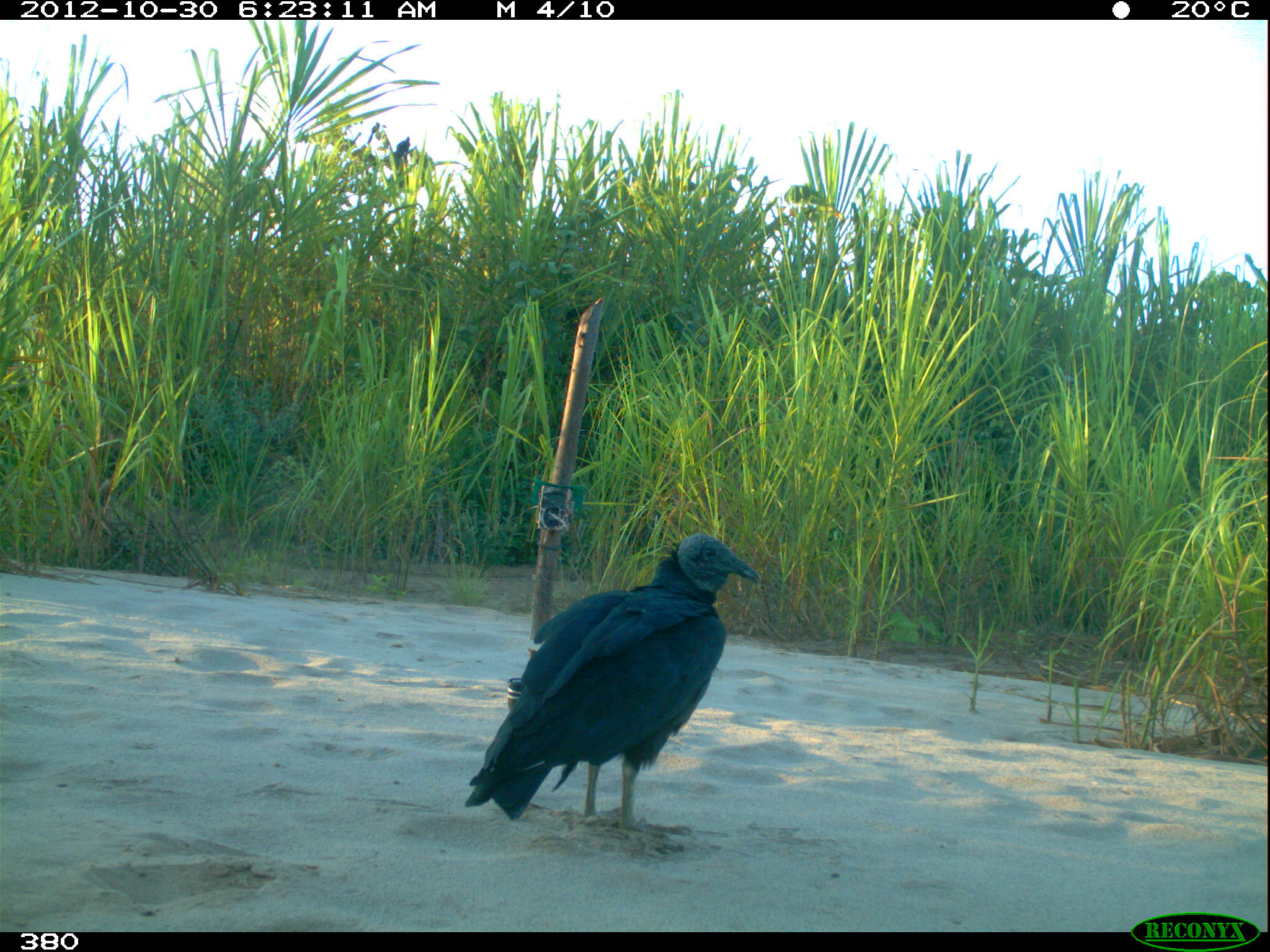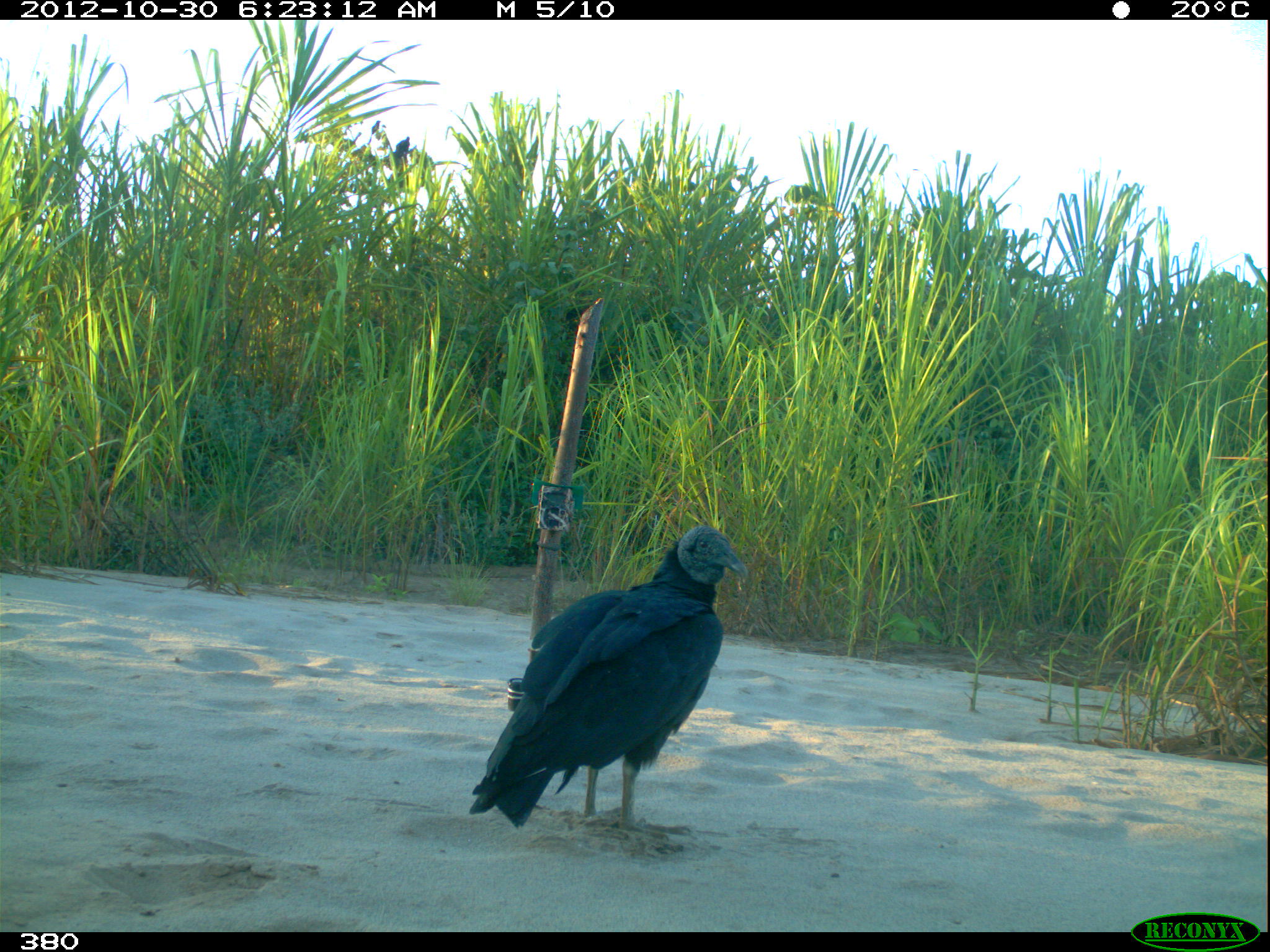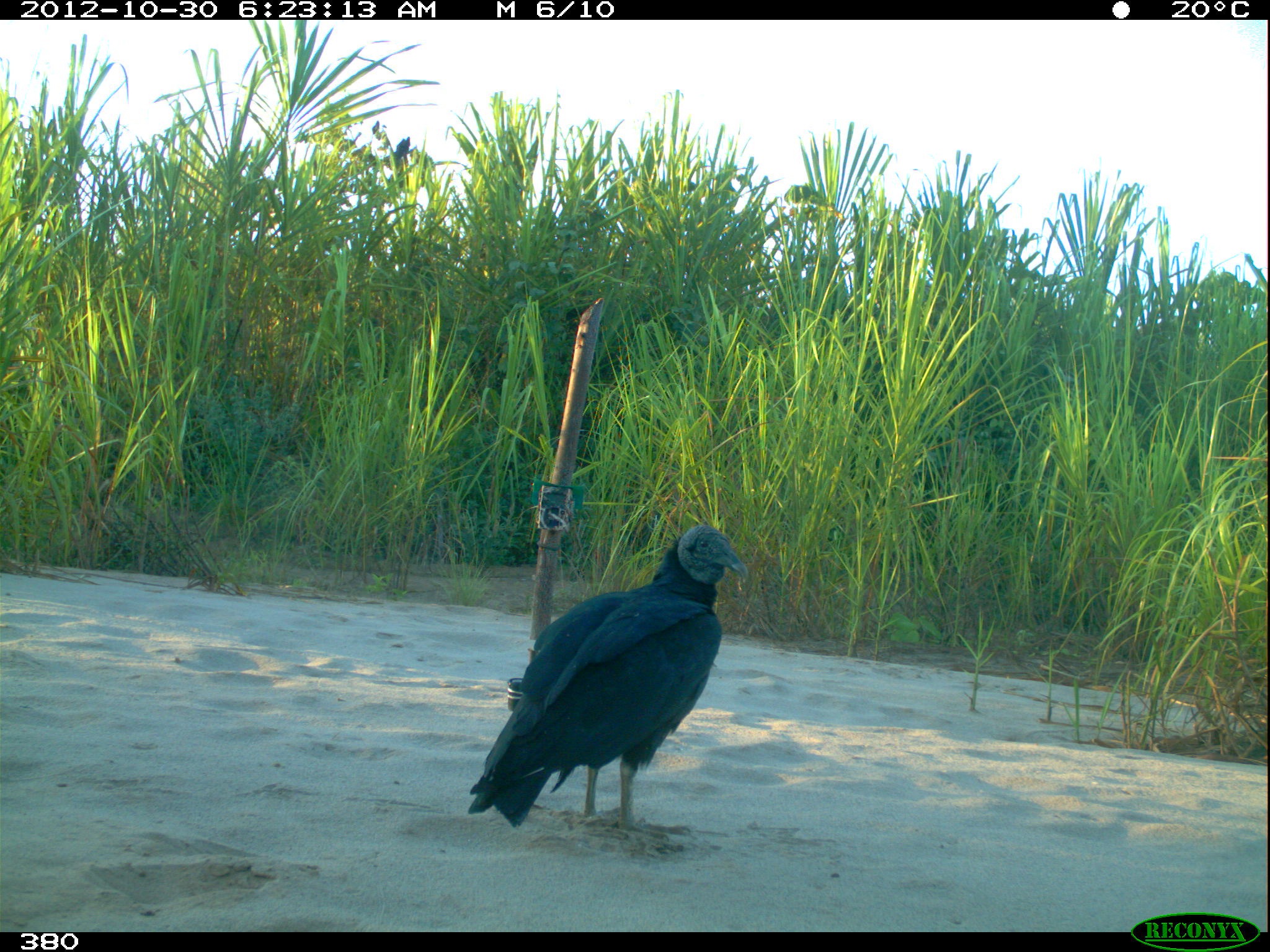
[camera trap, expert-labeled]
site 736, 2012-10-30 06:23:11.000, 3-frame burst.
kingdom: Animalia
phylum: Chordata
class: Aves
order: Cathartiformes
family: Cathartidae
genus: Coragyps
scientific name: Coragyps atratus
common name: black vulture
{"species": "Coragyps atratus (black vulture)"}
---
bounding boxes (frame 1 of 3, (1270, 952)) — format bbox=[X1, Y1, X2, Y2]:
coragyps atratus: bbox=[464, 532, 761, 843]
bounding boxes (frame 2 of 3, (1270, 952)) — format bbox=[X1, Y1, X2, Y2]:
coragyps atratus: bbox=[468, 524, 747, 841]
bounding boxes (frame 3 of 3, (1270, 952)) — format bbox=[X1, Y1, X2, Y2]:
coragyps atratus: bbox=[468, 524, 748, 842]